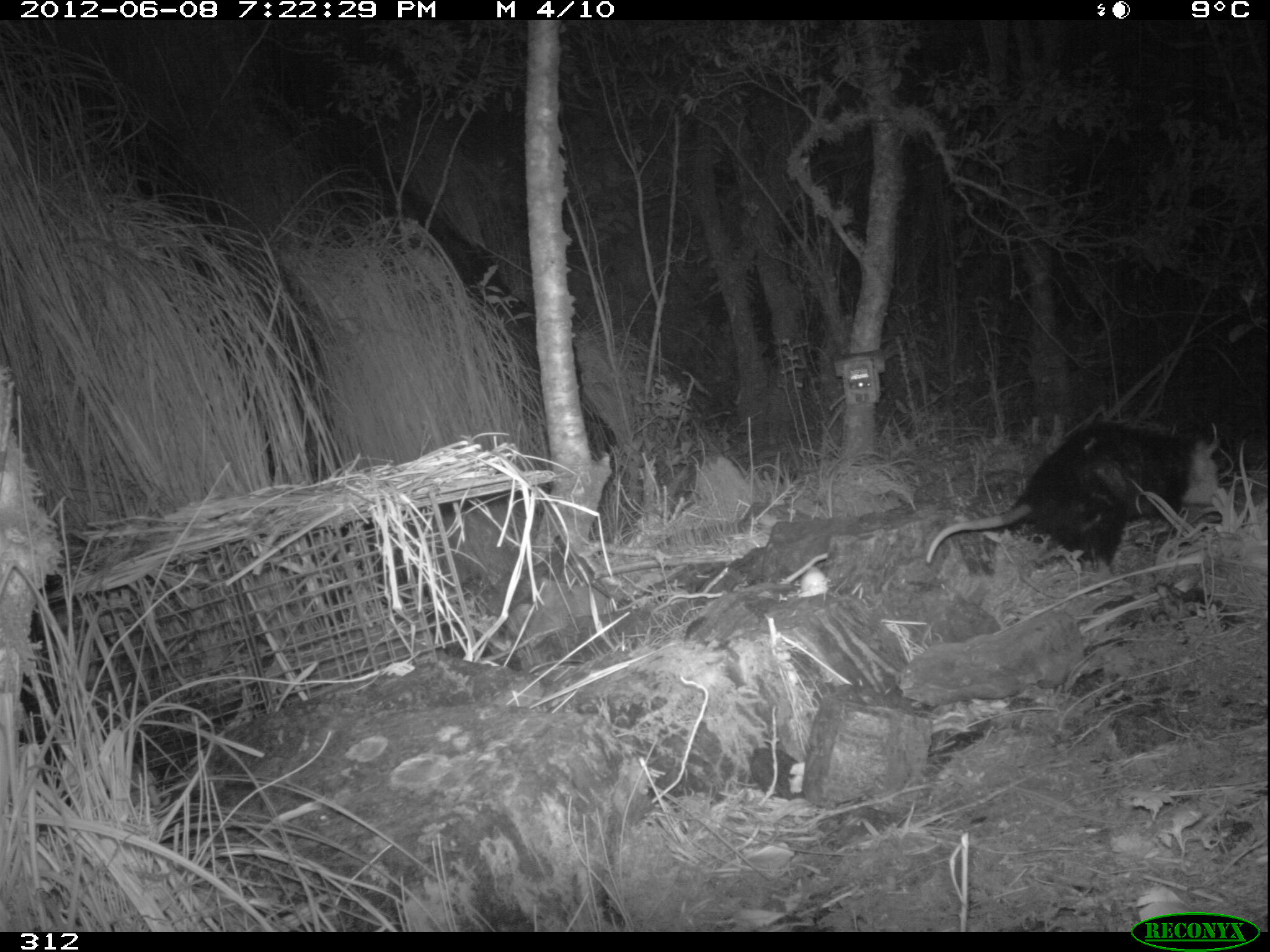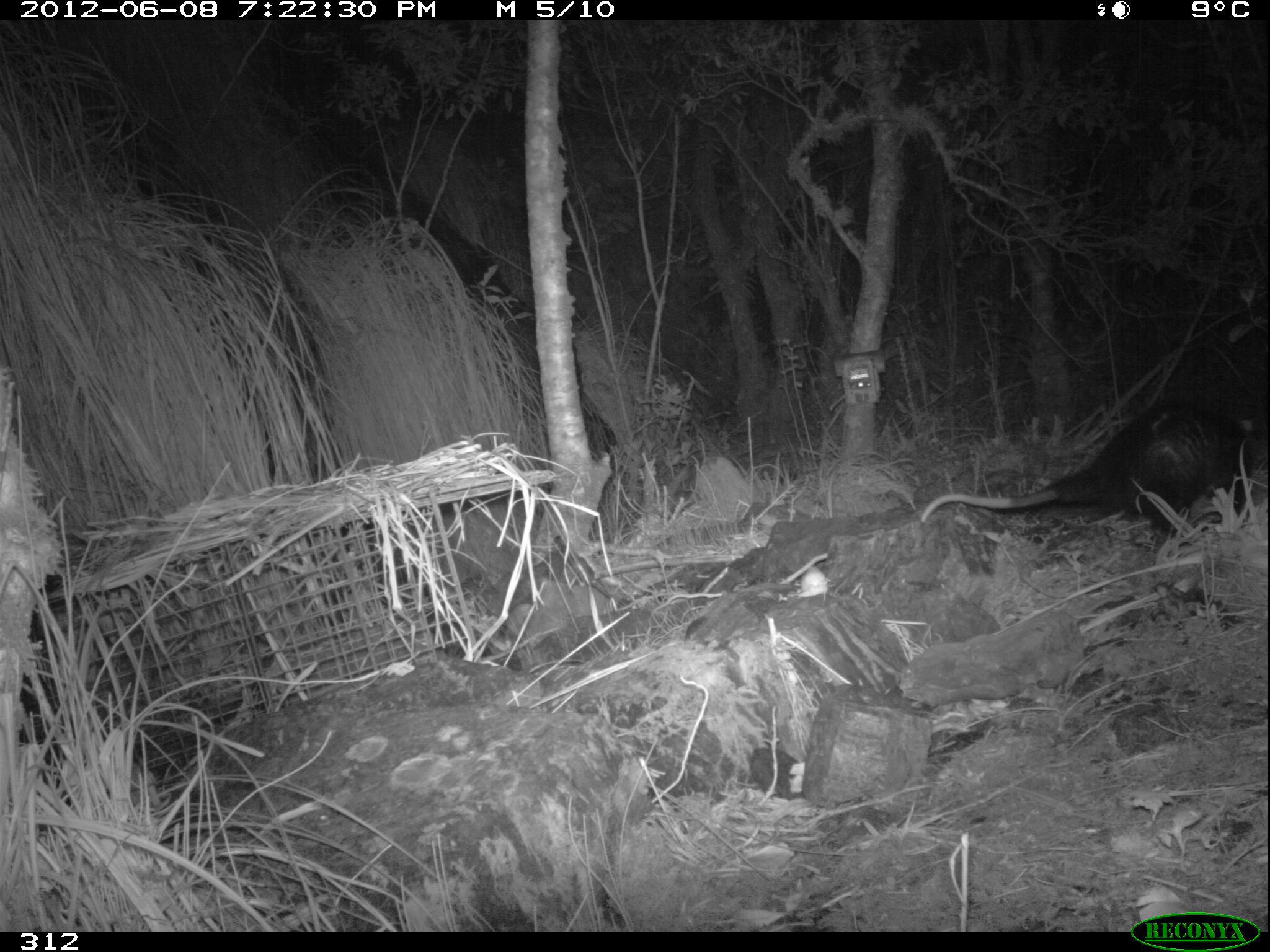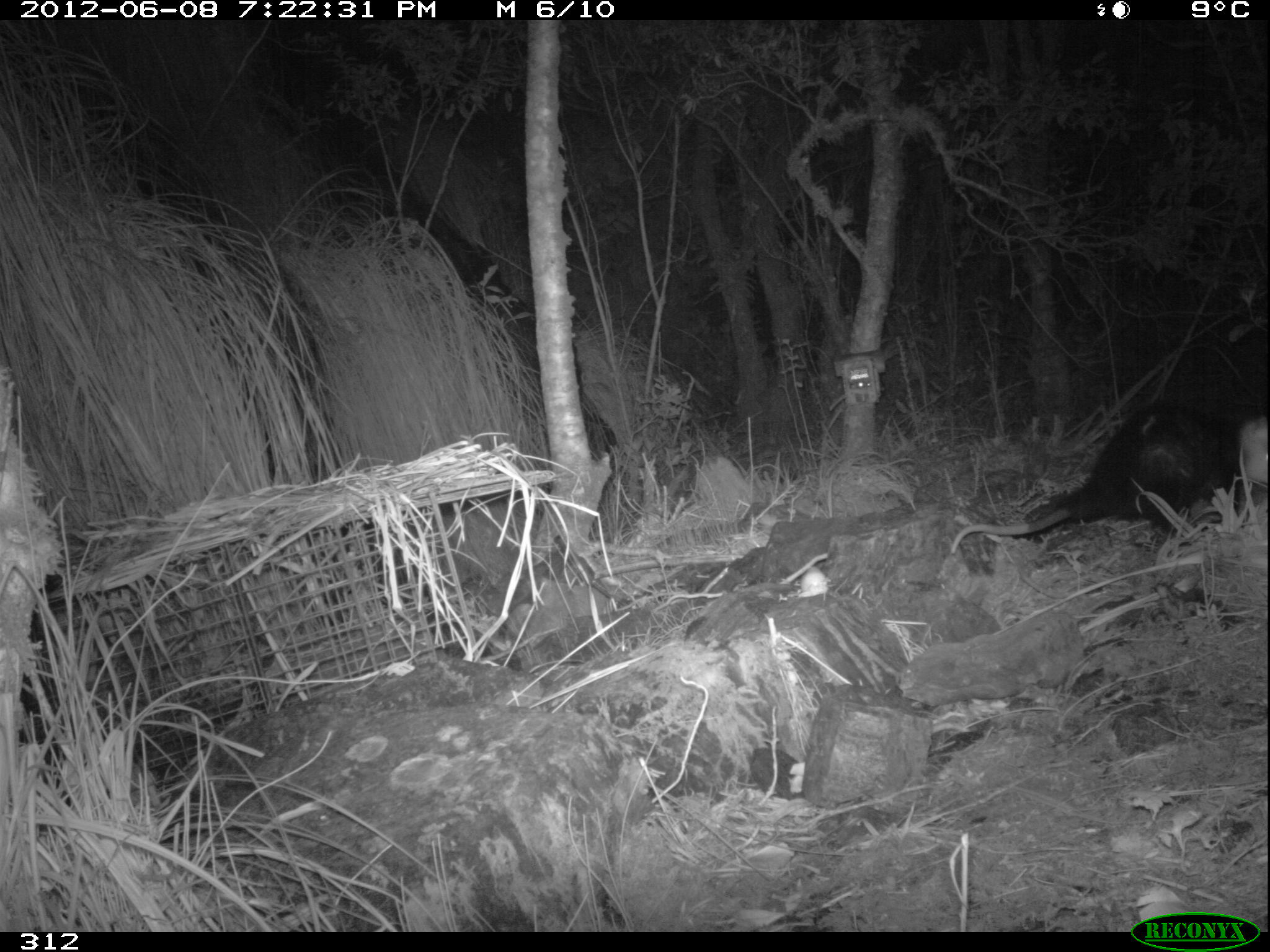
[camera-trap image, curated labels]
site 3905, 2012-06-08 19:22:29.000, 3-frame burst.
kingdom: Animalia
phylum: Chordata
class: Mammalia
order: Didelphimorphia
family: Didelphidae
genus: Didelphis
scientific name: Didelphis pernigra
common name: andean white-eared opossum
Didelphis pernigra (andean white-eared opossum).